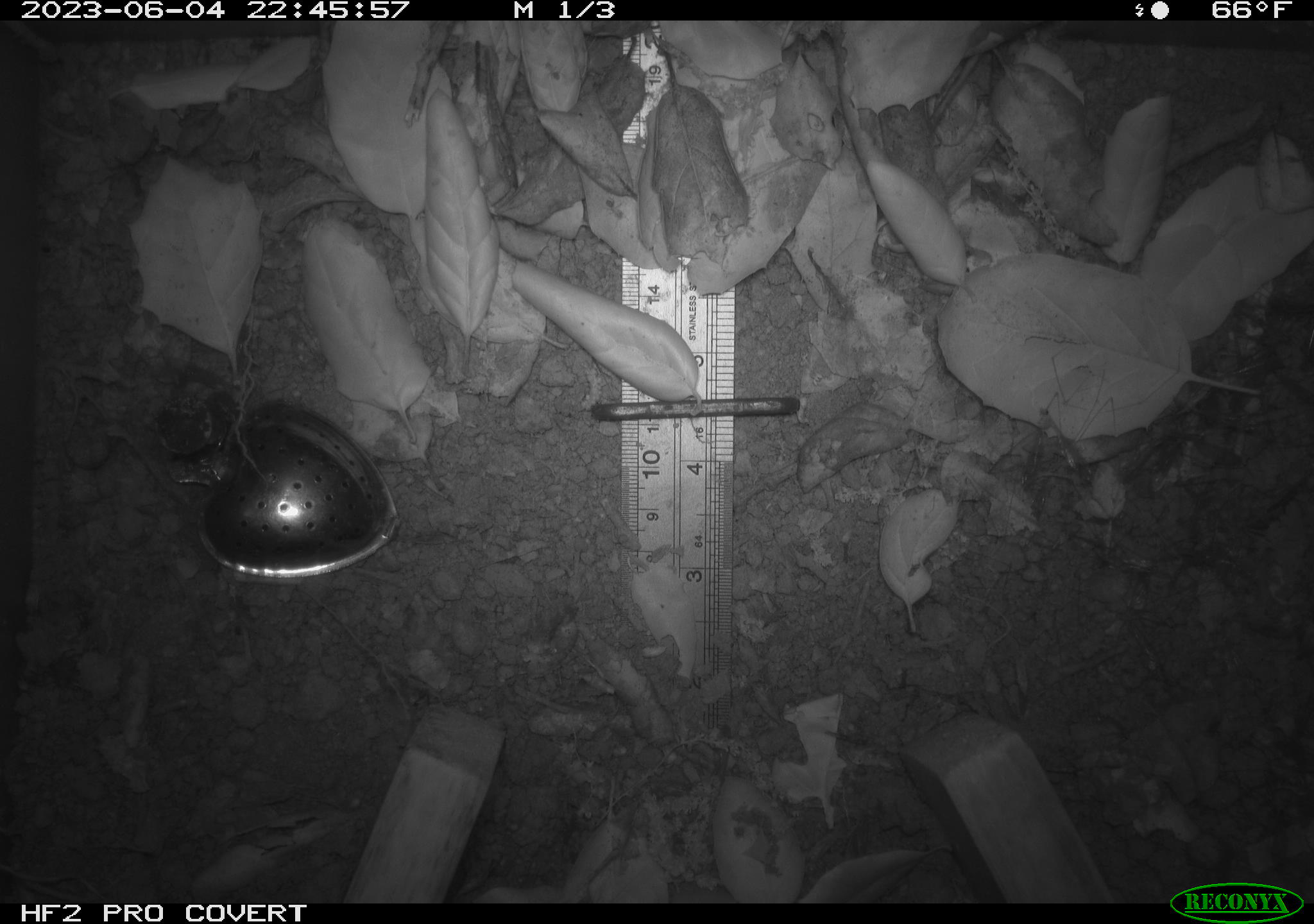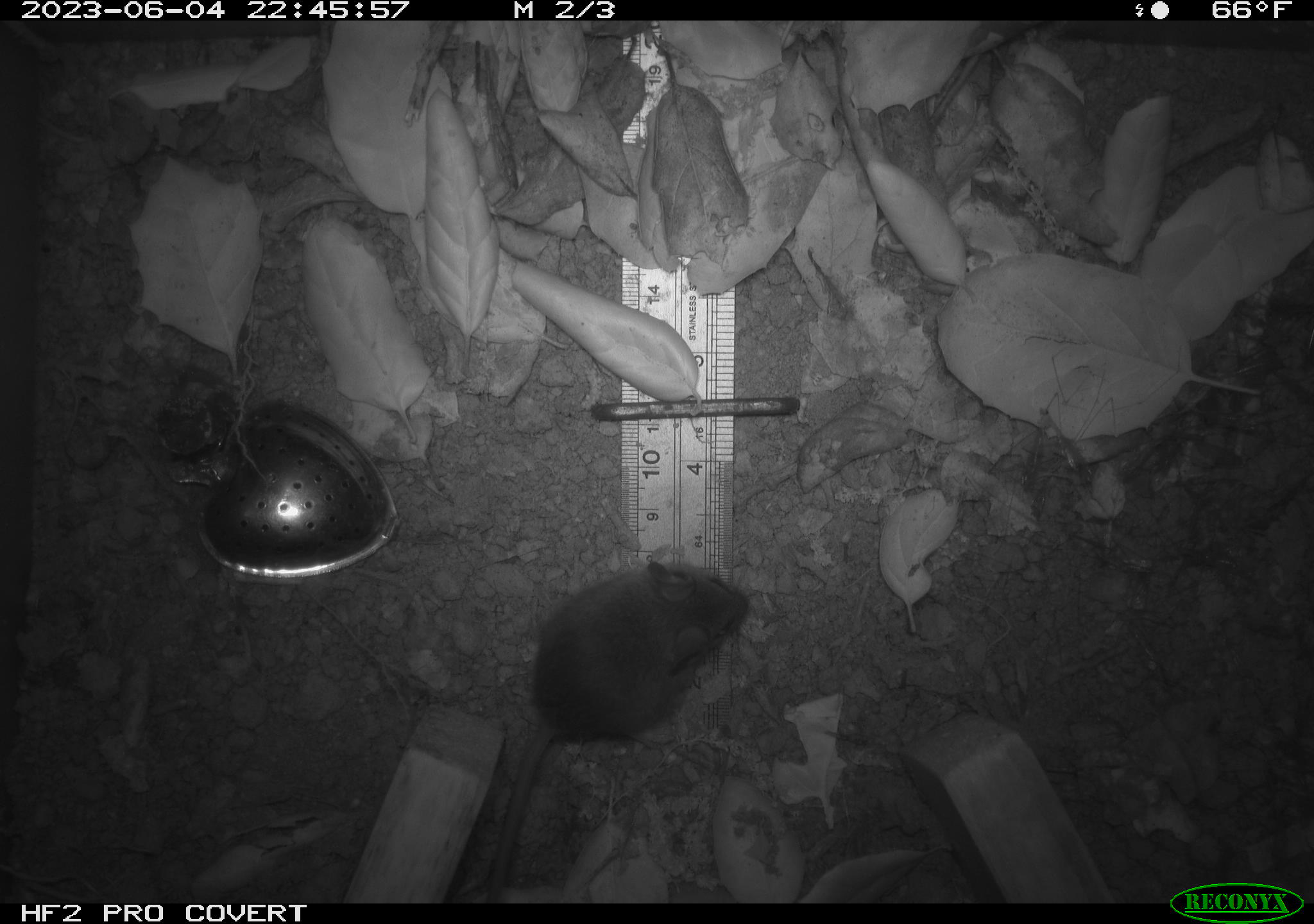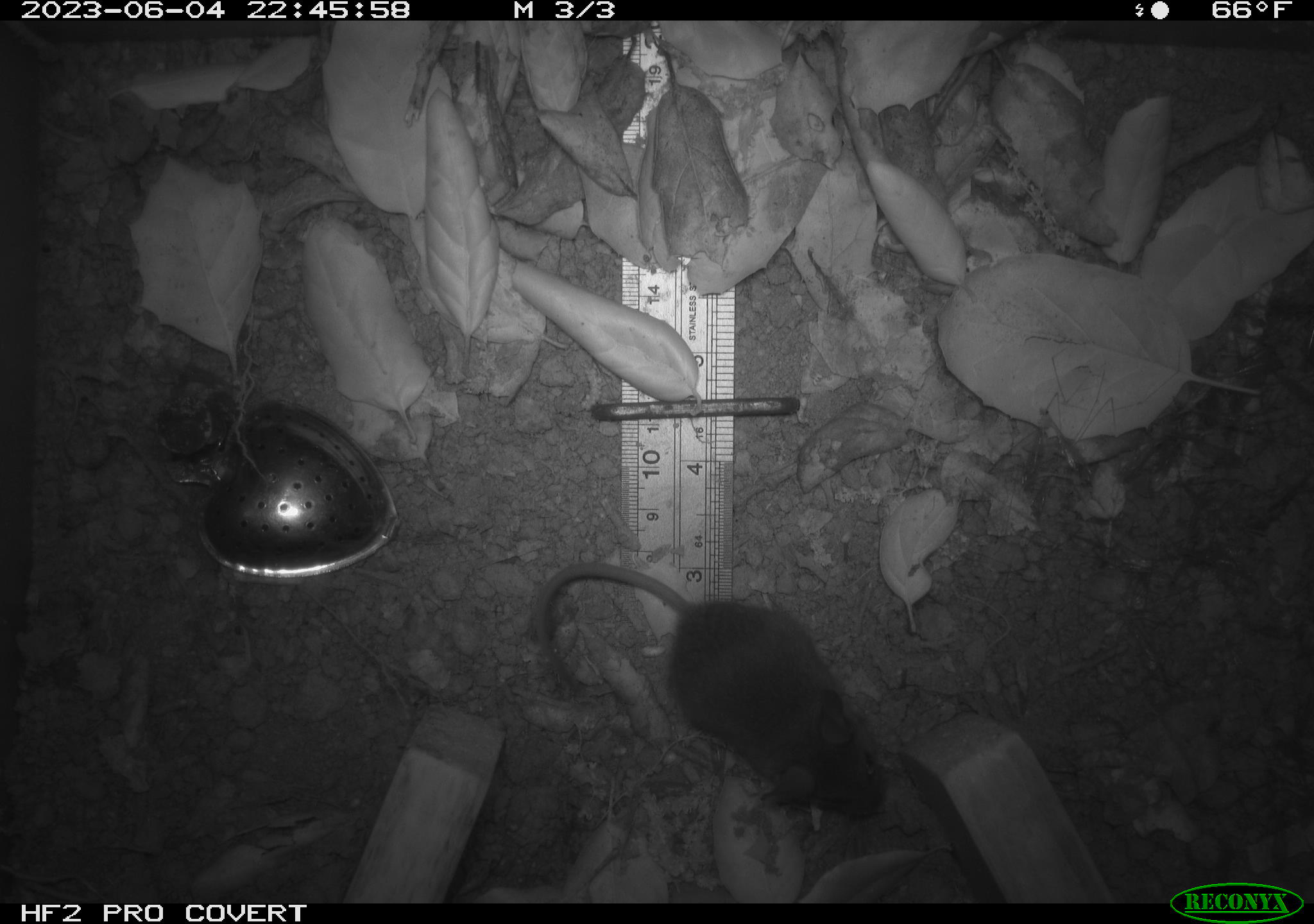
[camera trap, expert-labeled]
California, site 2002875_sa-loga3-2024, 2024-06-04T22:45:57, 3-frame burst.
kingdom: Animalia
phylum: Chordata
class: Mammalia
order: Rodentia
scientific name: Rodentia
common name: rodent